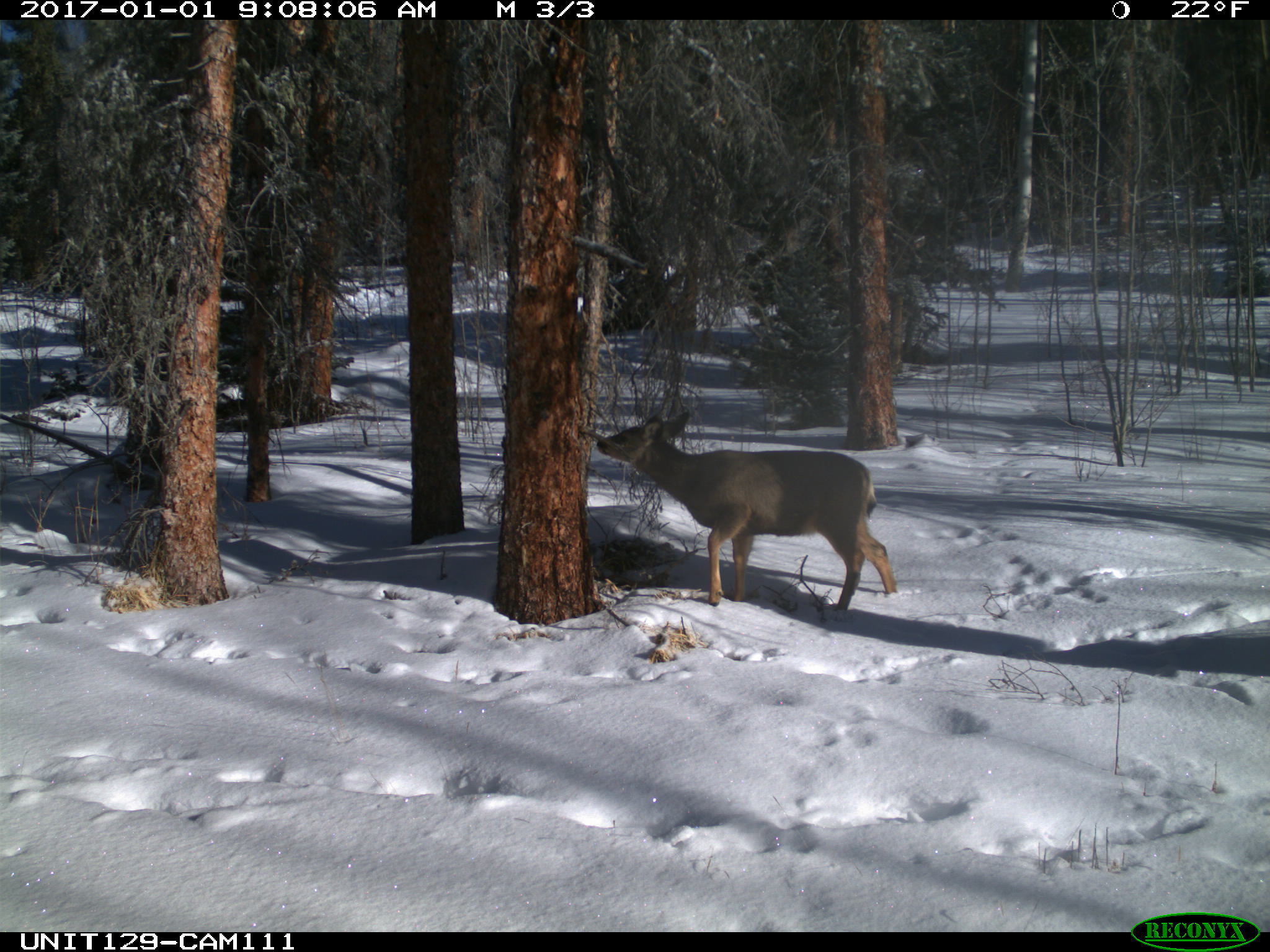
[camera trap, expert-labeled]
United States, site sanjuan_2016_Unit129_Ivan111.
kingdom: Animalia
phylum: Chordata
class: Mammalia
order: Artiodactyla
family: Cervidae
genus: Odocoileus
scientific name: Odocoileus hemionus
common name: mule deer